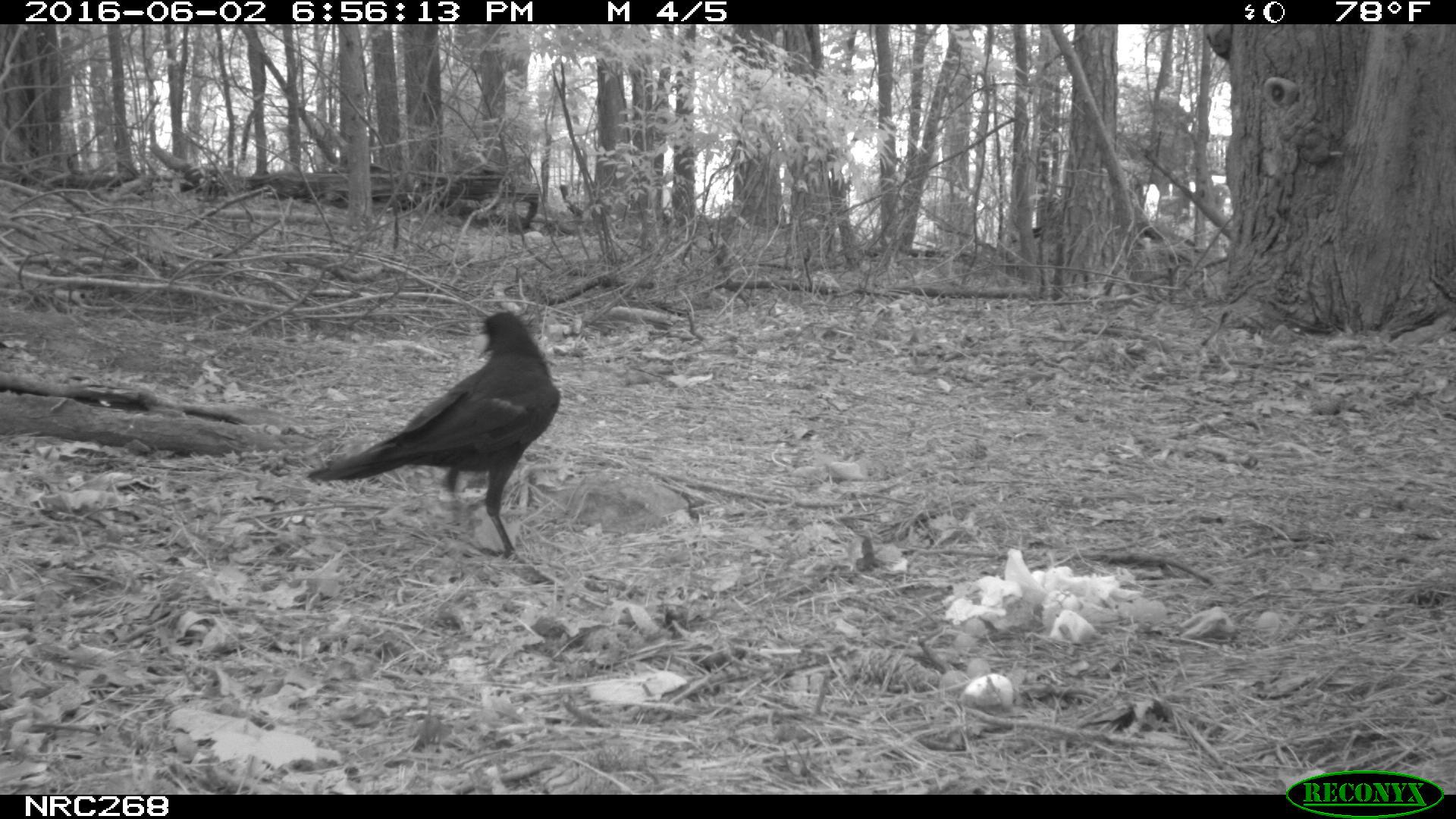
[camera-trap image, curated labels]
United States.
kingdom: Animalia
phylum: Chordata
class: Aves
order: Passeriformes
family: Corvidae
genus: Corvus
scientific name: Corvus brachyrhynchos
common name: american crow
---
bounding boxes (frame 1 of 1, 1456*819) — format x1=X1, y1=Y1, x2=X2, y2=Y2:
American Crow: x1=283, y1=316, x2=579, y2=542